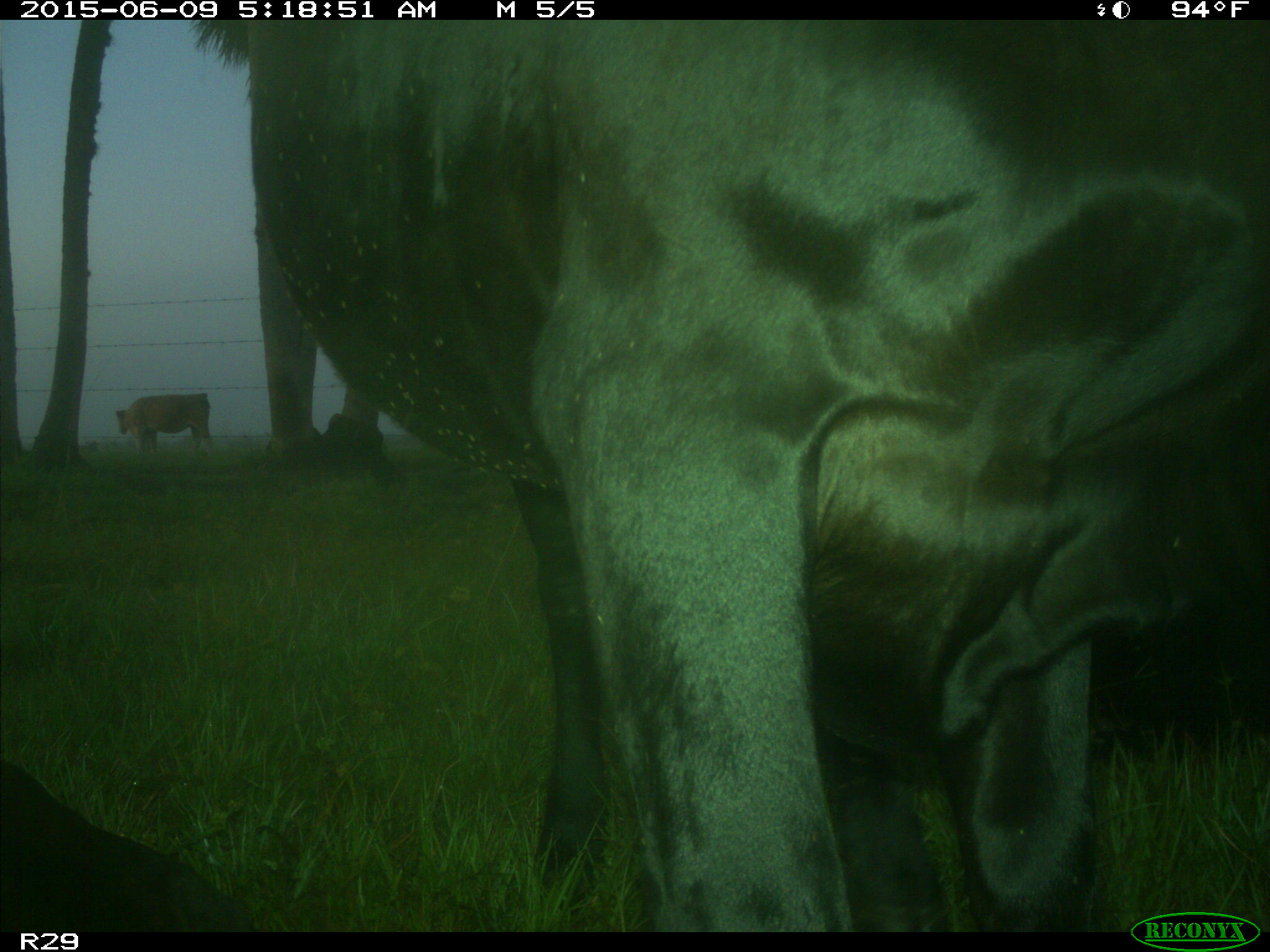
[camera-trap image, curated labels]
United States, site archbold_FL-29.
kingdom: Animalia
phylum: Chordata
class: Mammalia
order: Artiodactyla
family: Bovidae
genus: Bos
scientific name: Bos taurus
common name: domestic cow